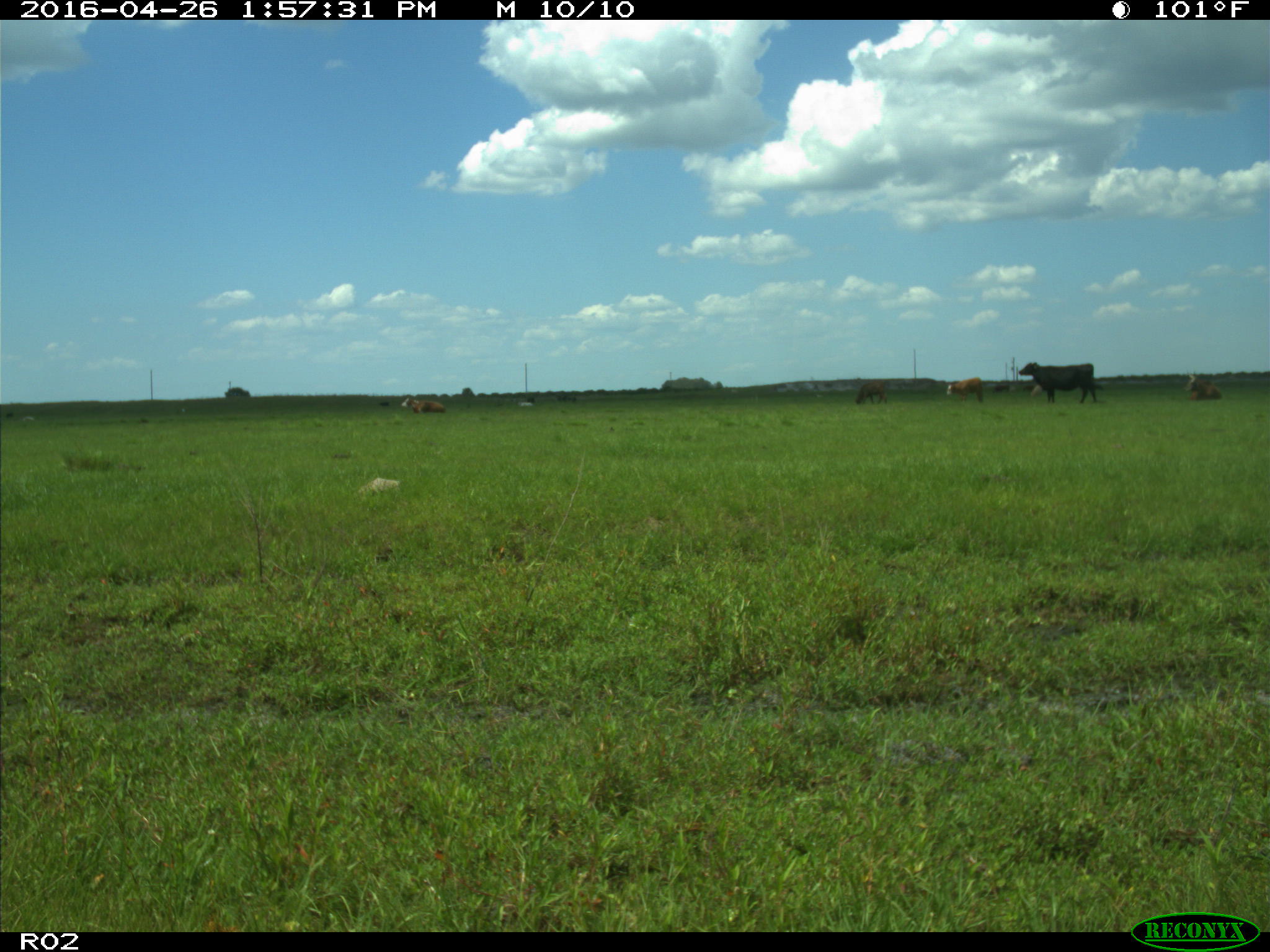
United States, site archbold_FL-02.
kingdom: Animalia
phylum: Chordata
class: Mammalia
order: Artiodactyla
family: Bovidae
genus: Bos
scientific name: Bos taurus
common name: domestic cow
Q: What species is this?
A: Bos taurus (domestic cow).